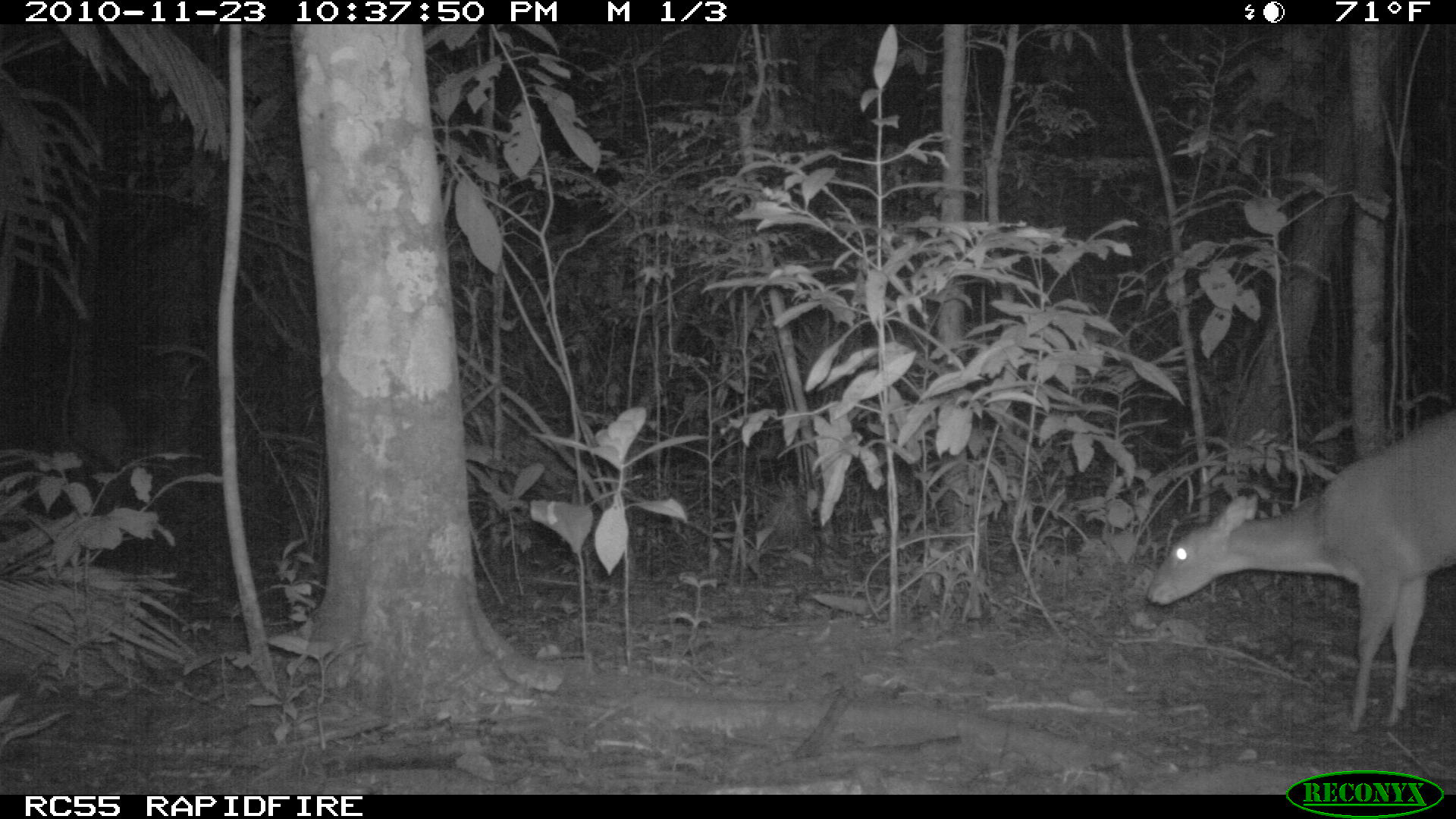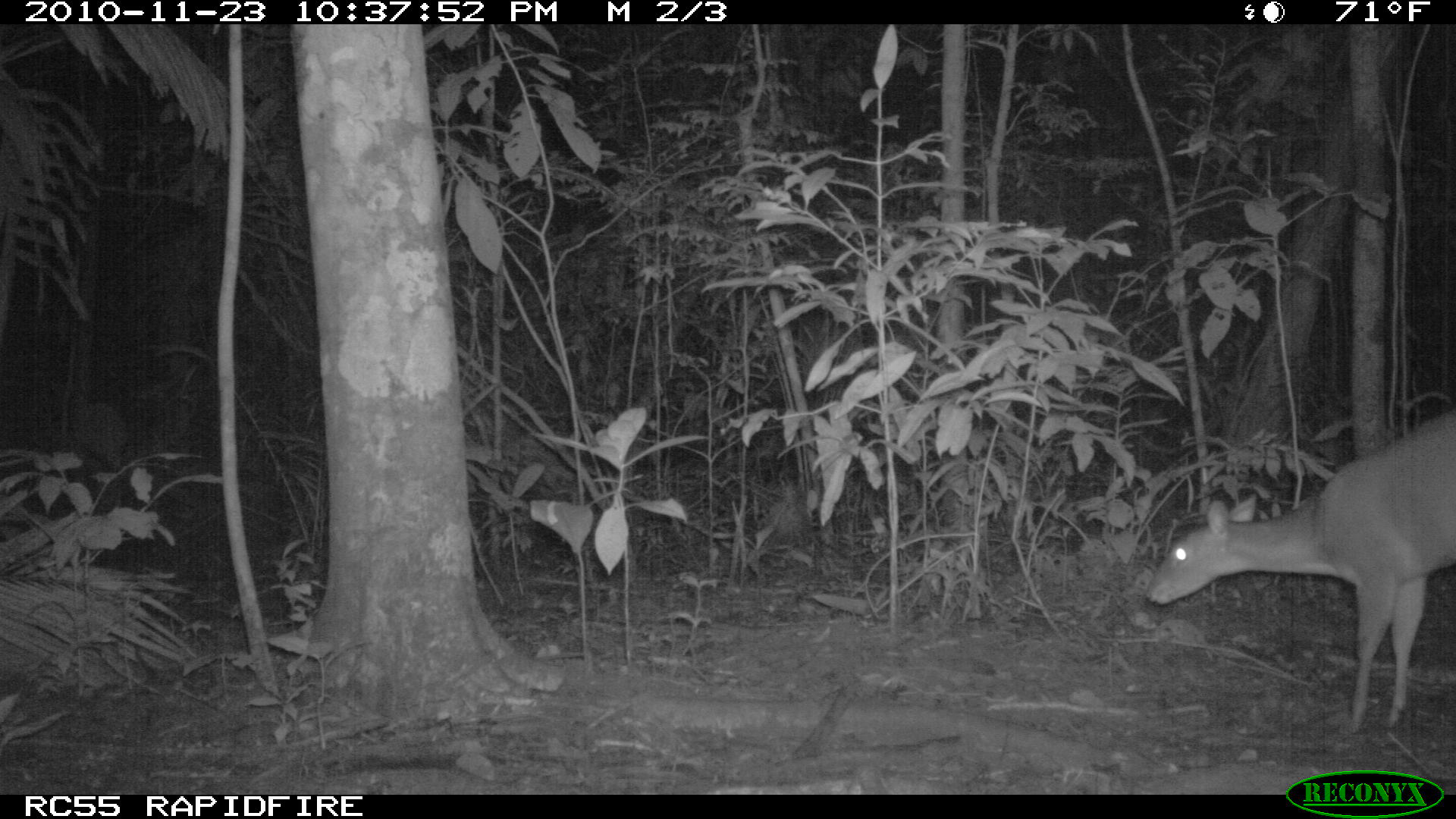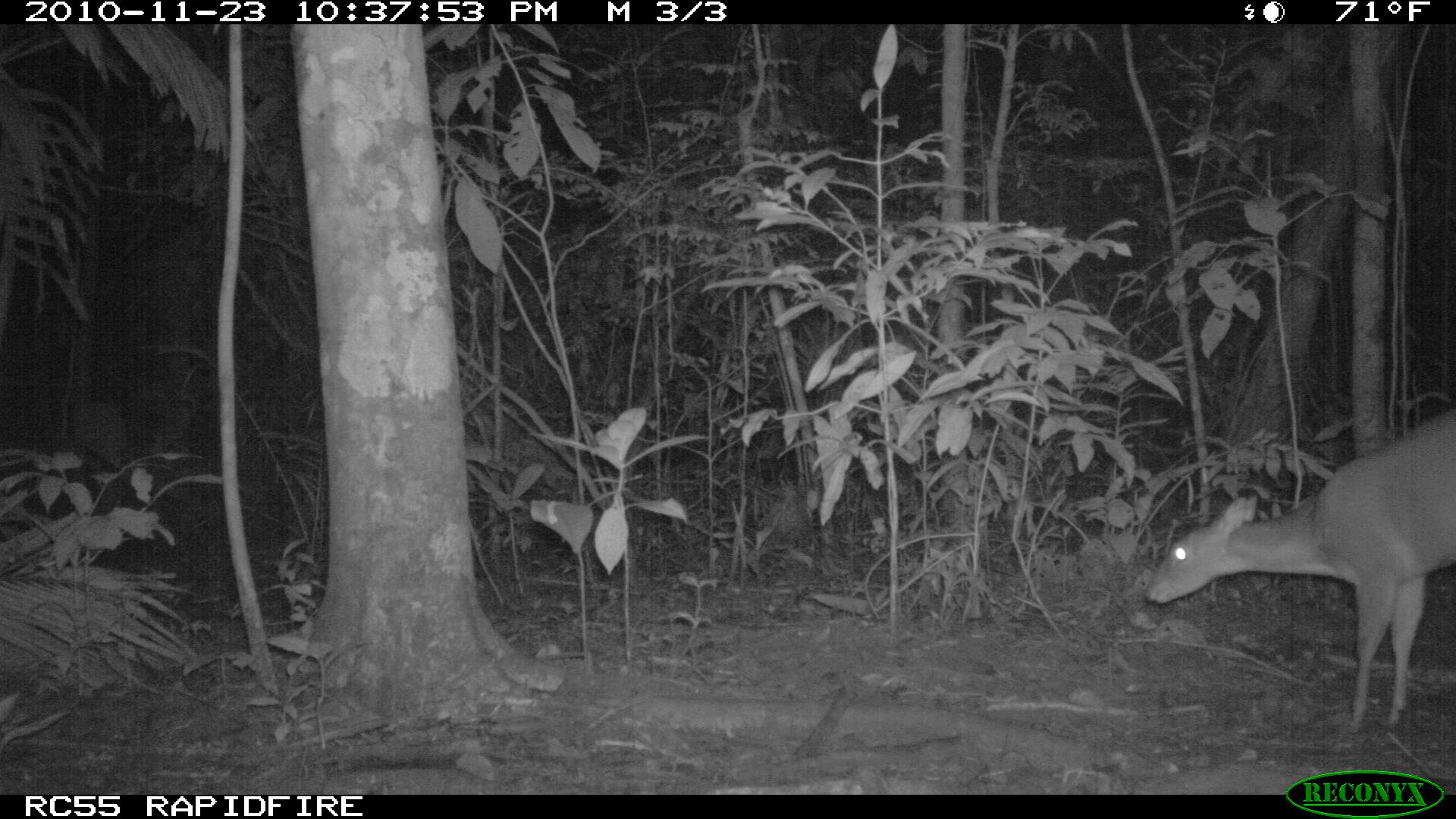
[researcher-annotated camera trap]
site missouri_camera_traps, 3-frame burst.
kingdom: Animalia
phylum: Chordata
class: Mammalia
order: Artiodactyla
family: Cervidae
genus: Mazama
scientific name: Mazama americana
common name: red brocket deer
Red brocket deer (Mazama americana). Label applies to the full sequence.